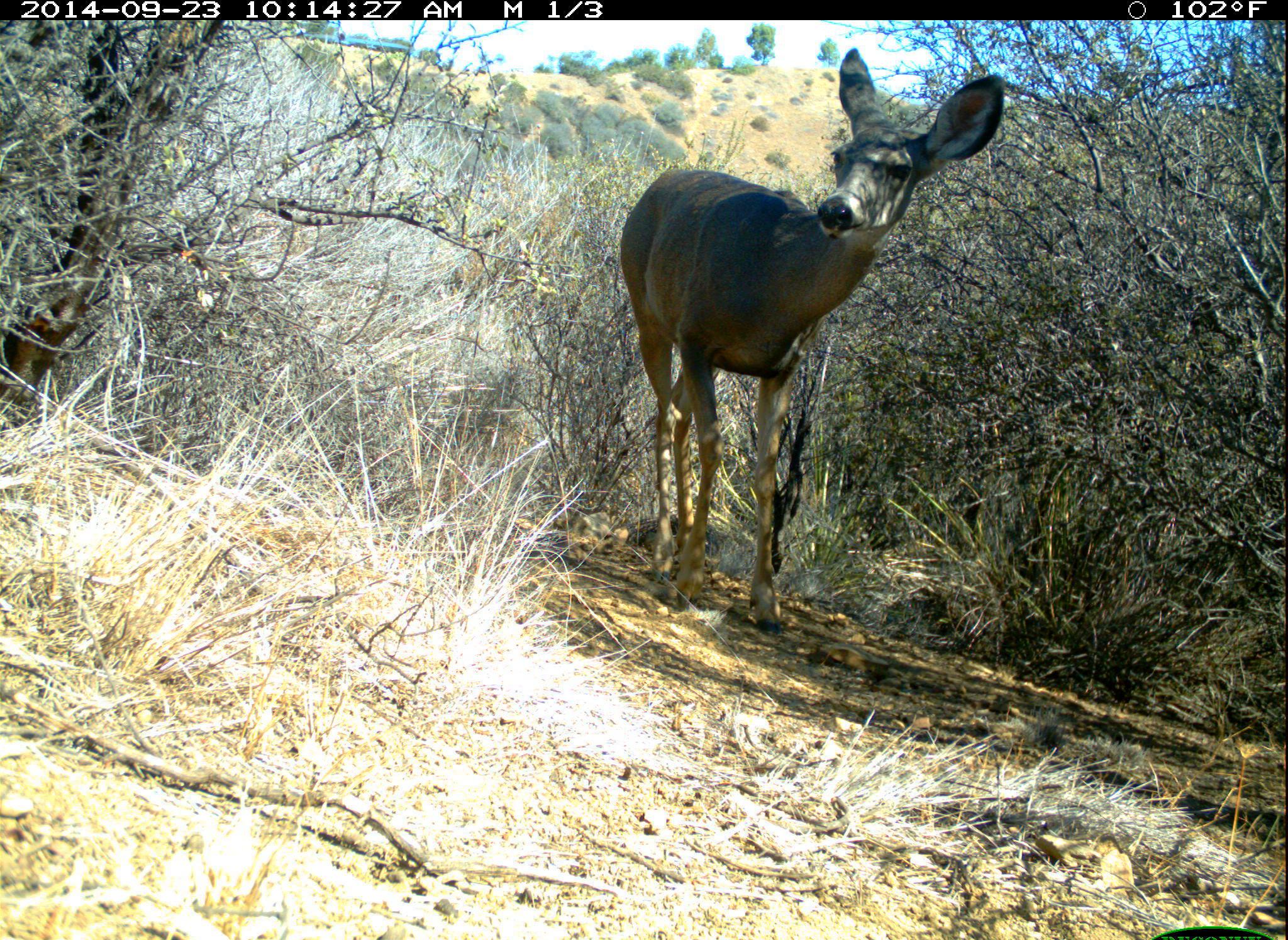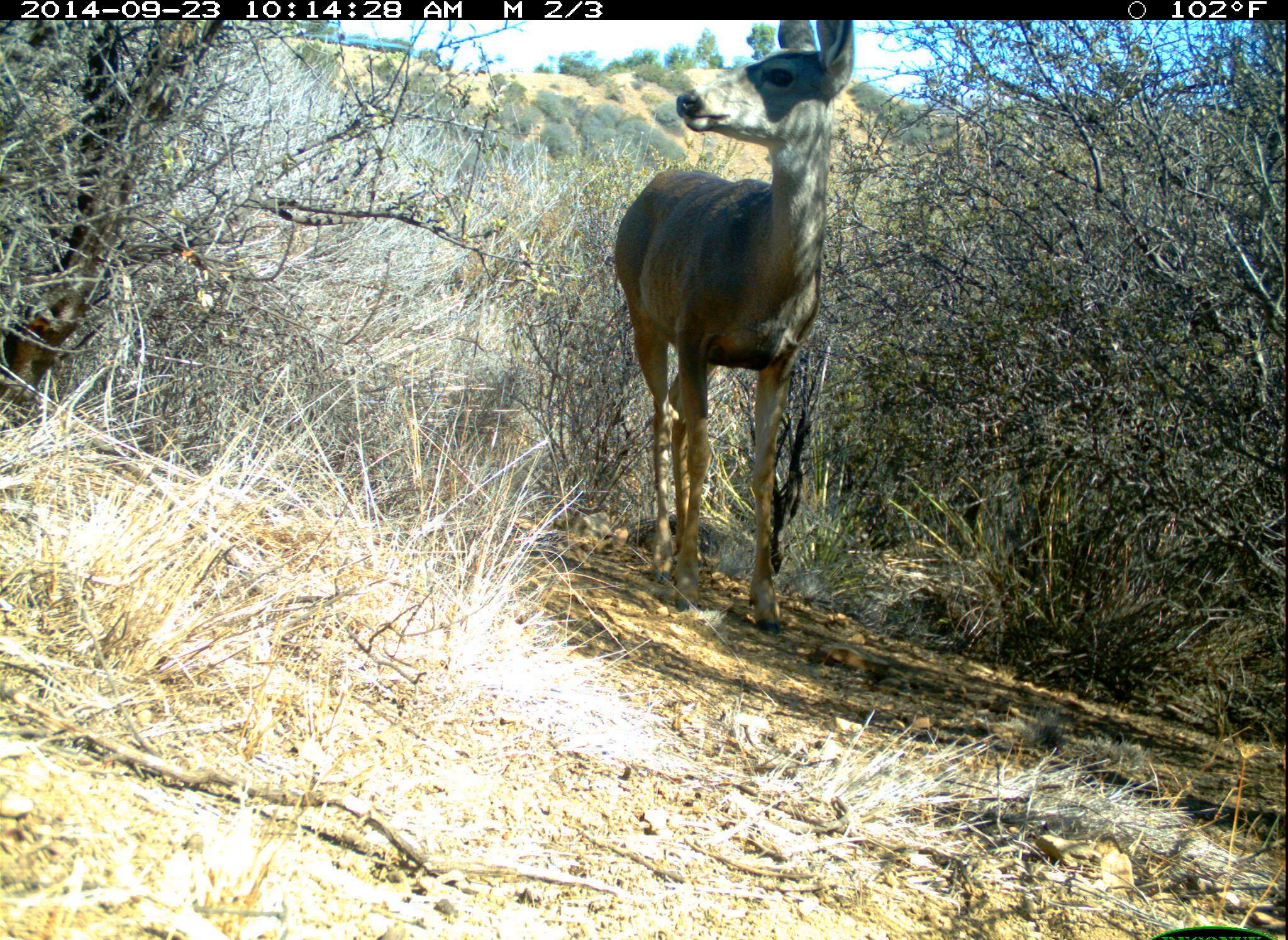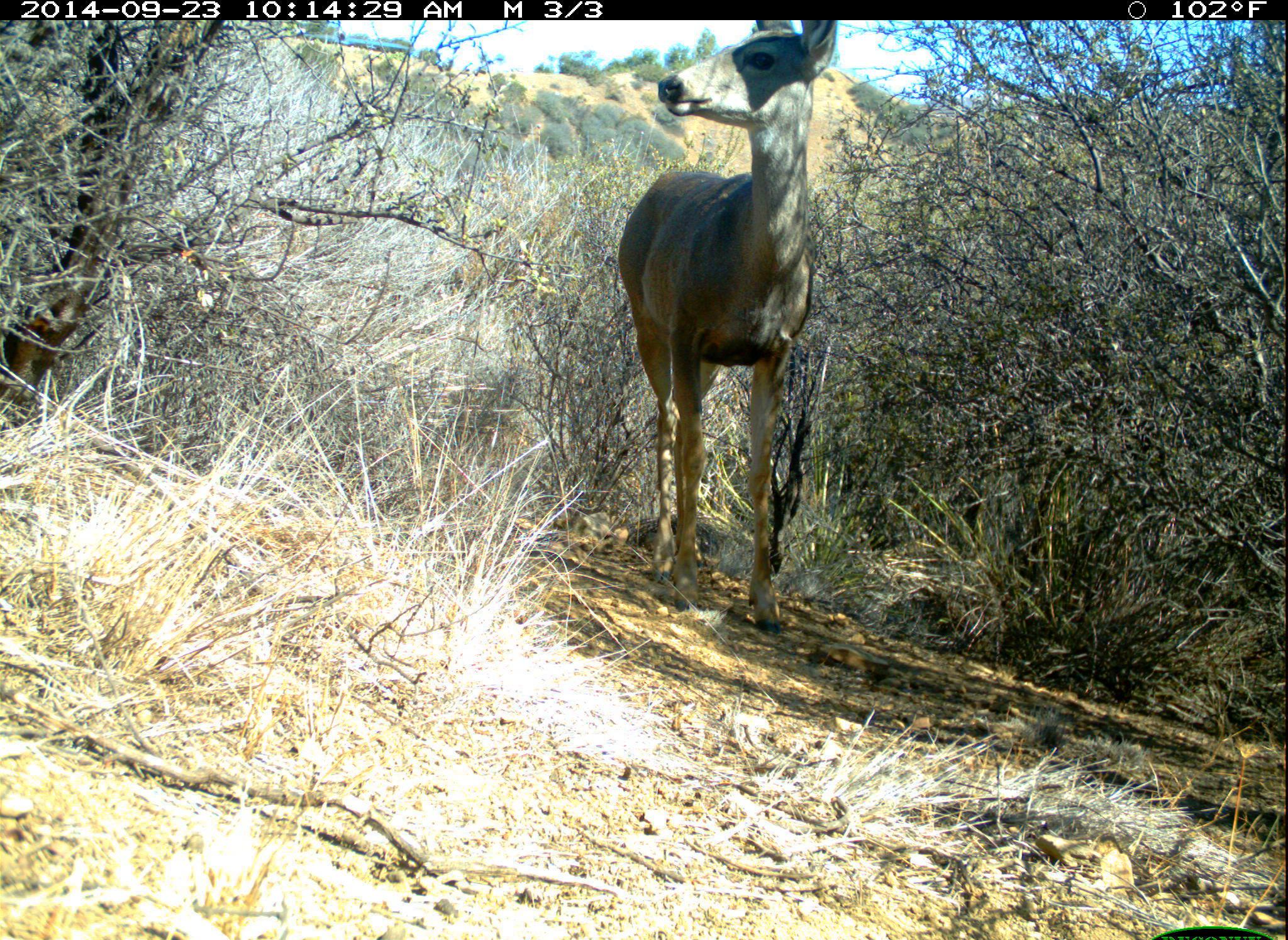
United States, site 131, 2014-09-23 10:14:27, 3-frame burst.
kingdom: Animalia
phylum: Chordata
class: Mammalia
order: Artiodactyla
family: Cervidae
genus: Odocoileus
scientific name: Odocoileus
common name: deer